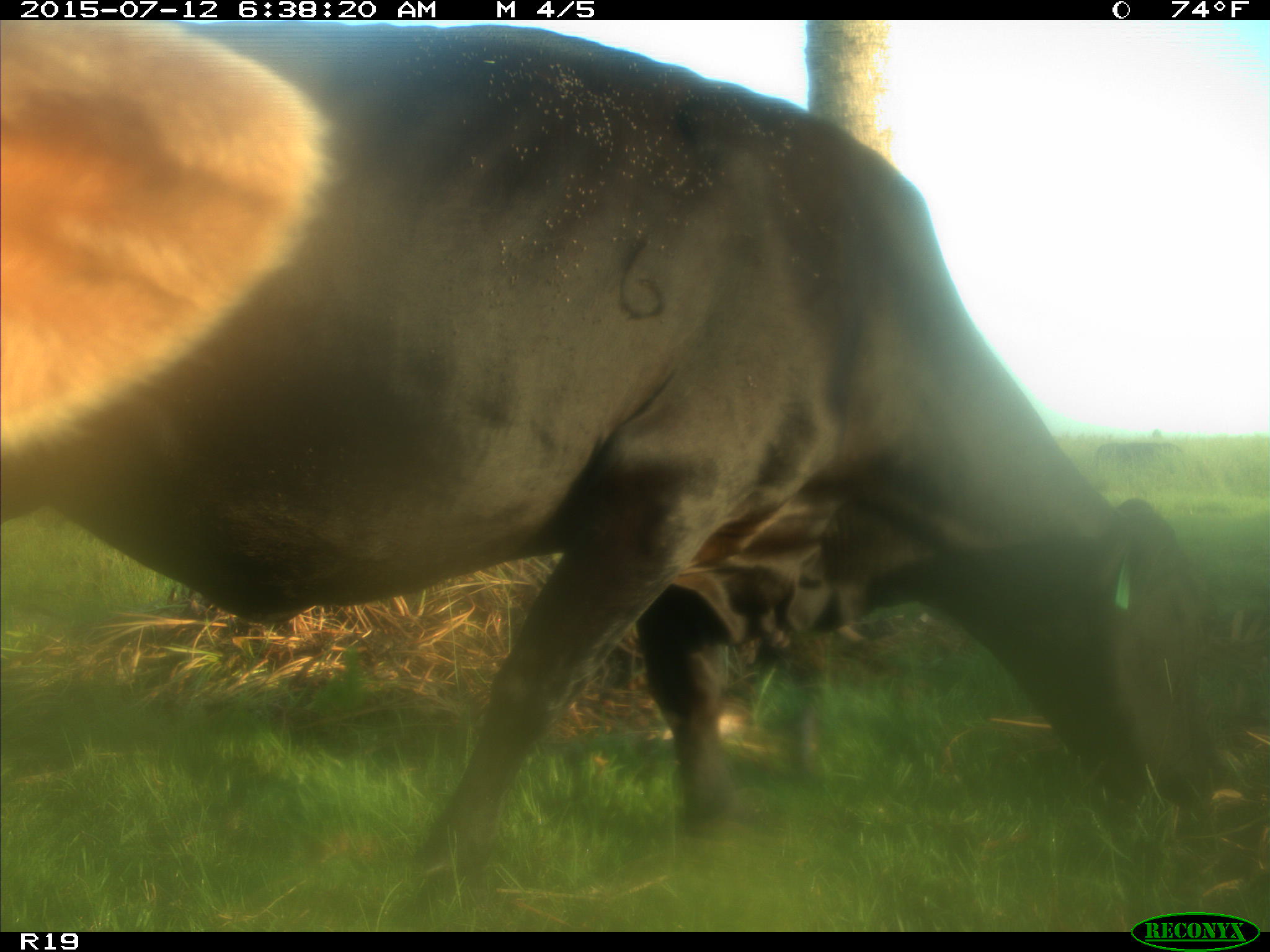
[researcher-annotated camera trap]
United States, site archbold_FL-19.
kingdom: Animalia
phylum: Chordata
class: Mammalia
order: Artiodactyla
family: Bovidae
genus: Bos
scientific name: Bos taurus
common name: domestic cow